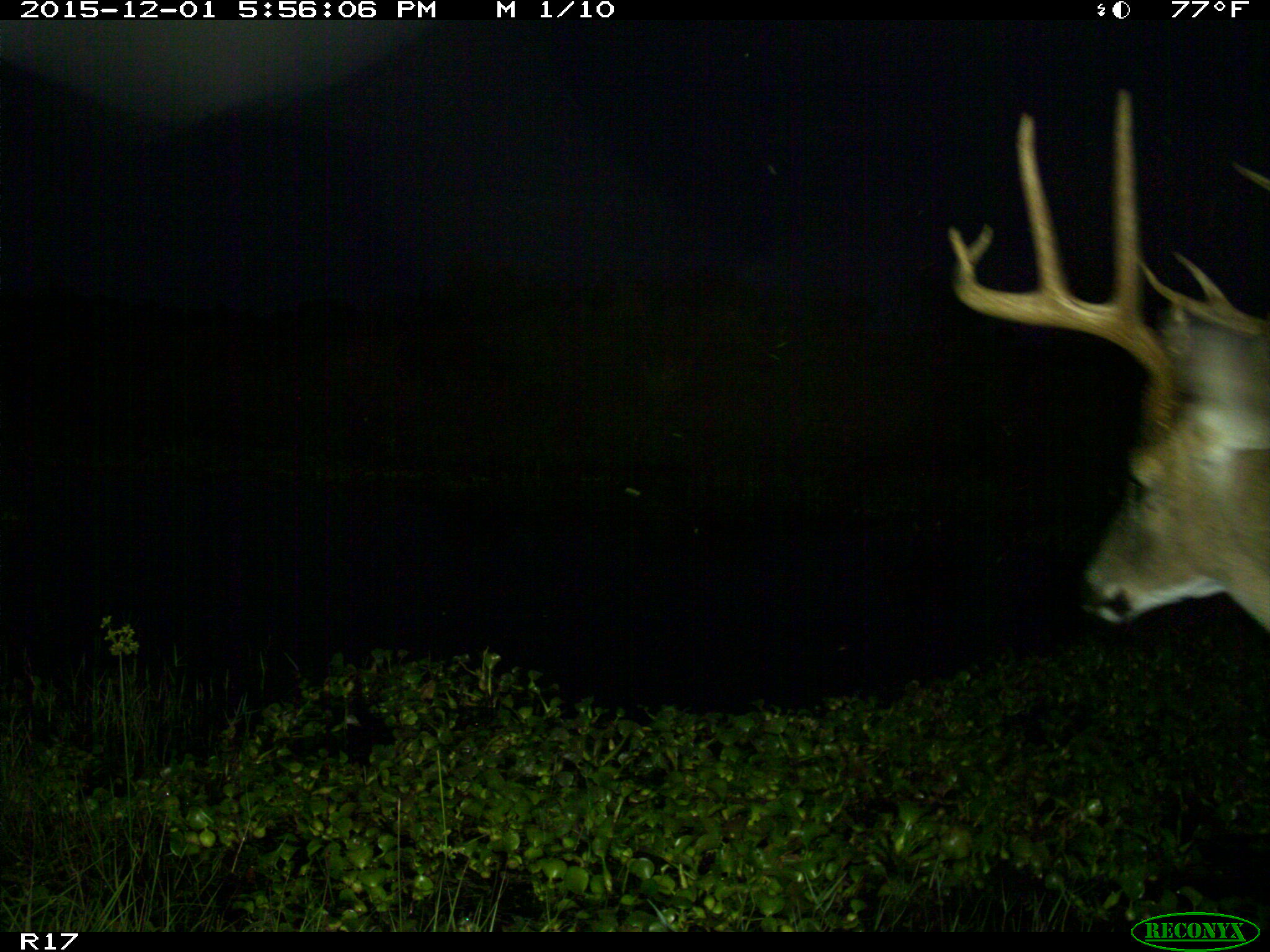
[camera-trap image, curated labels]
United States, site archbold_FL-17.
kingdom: Animalia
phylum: Chordata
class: Mammalia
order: Artiodactyla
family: Cervidae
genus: Odocoileus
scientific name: Odocoileus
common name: deer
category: unidentified deer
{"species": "unidentified deer (deer) (Odocoileus)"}